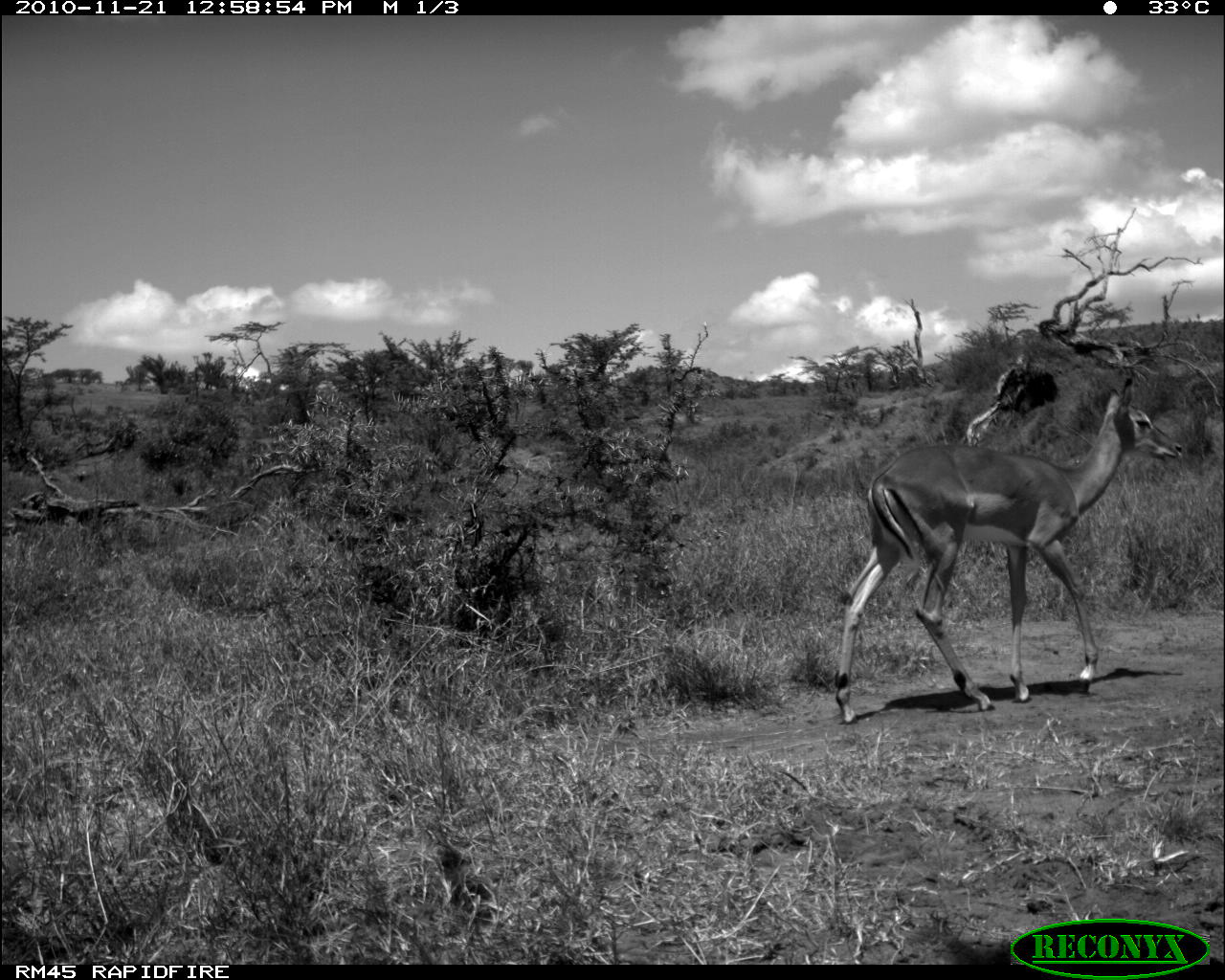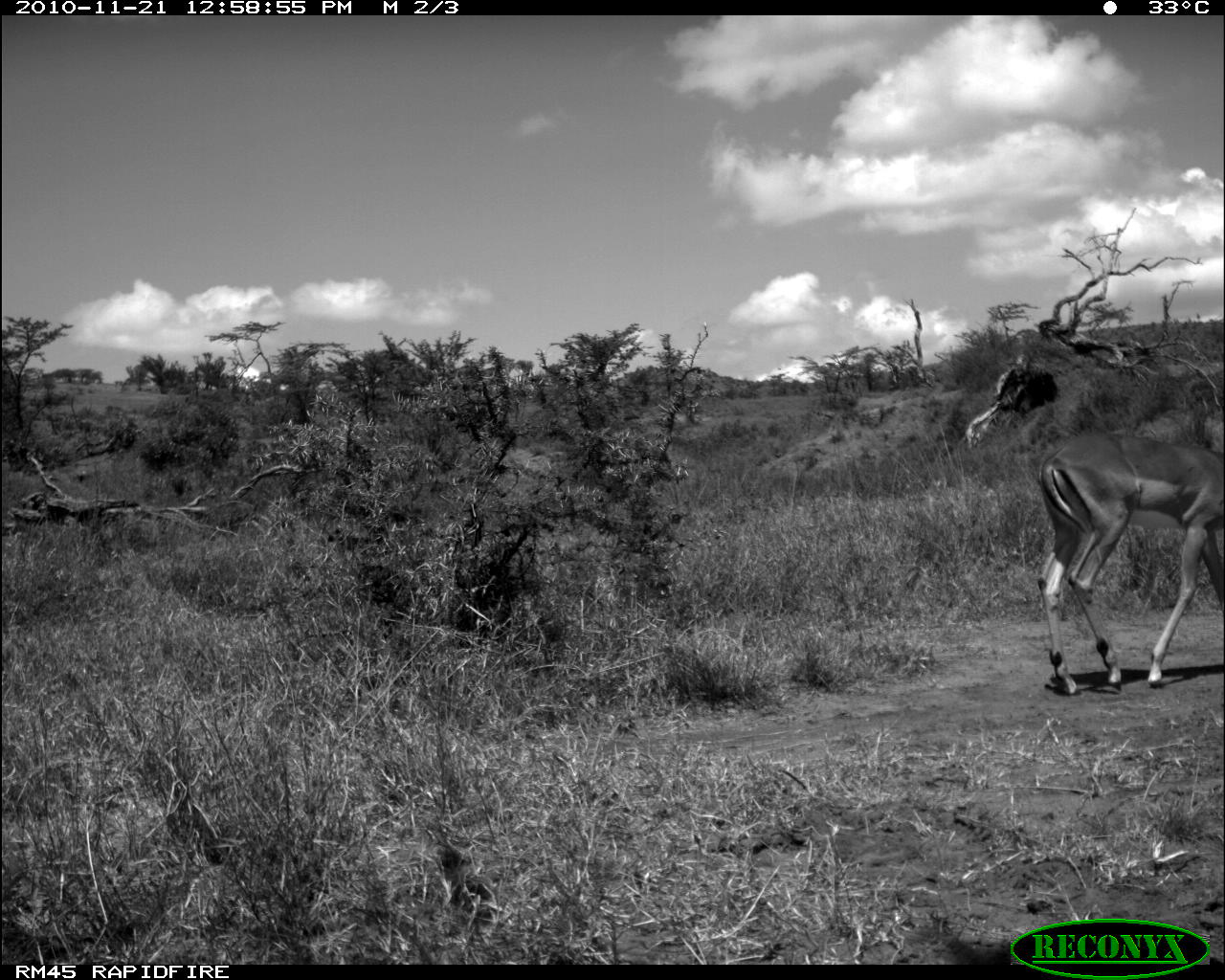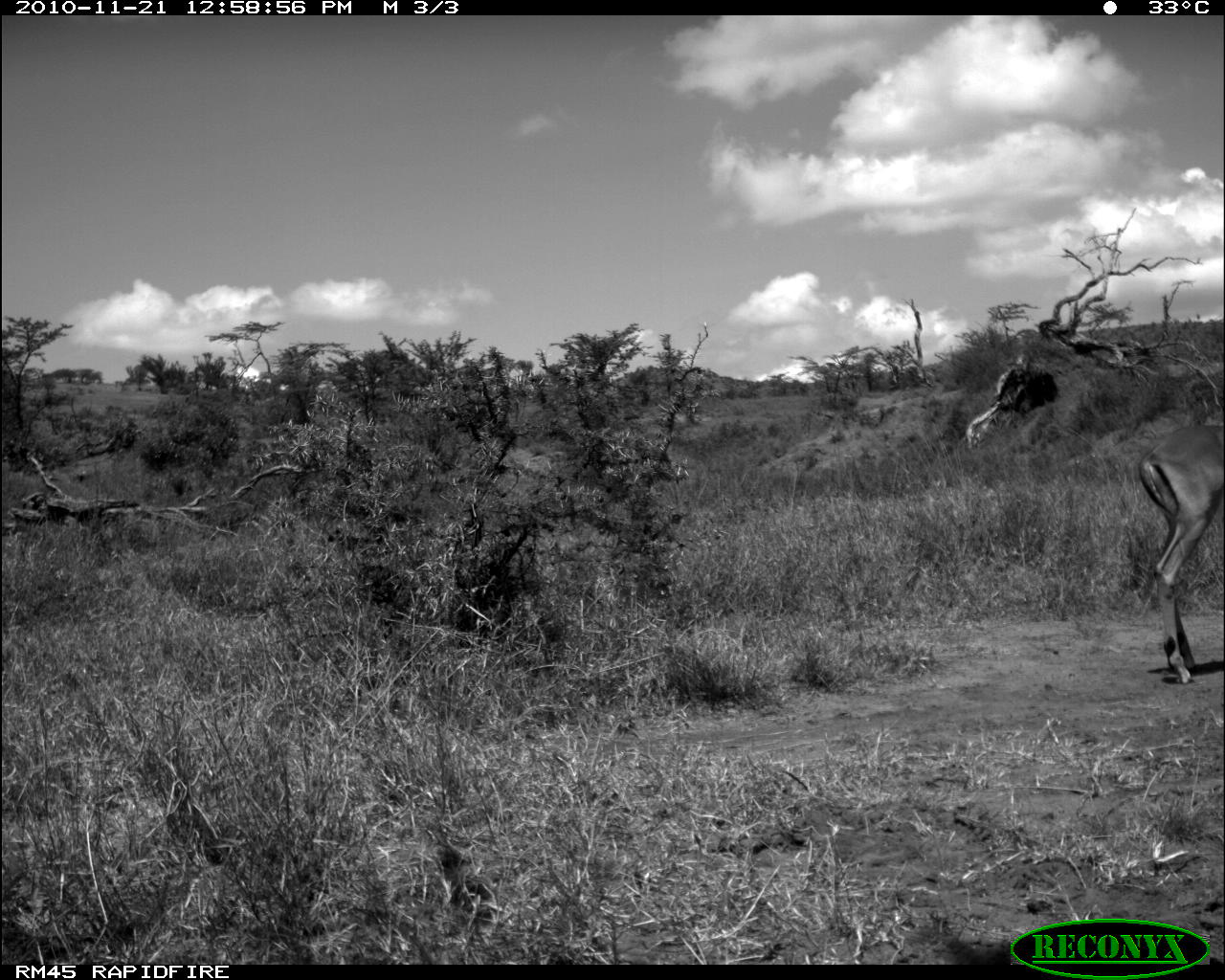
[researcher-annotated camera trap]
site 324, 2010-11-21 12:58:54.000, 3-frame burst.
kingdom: Animalia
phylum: Chordata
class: Mammalia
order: Artiodactyla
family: Bovidae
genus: Aepyceros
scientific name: Aepyceros melampus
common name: impala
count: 1